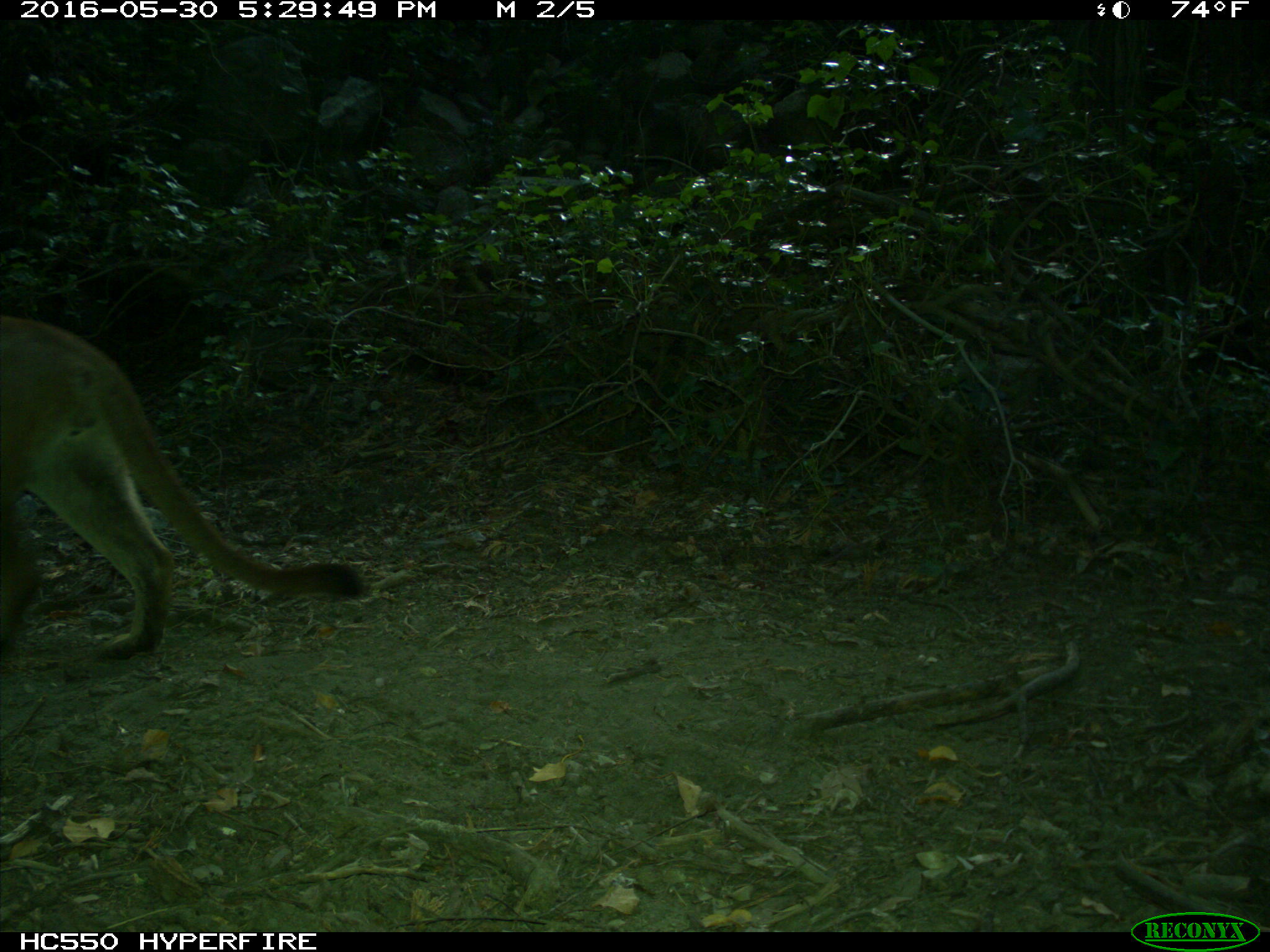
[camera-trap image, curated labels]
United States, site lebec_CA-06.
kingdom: Animalia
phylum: Chordata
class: Mammalia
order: Carnivora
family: Felidae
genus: Puma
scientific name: Puma concolor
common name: mountain lion